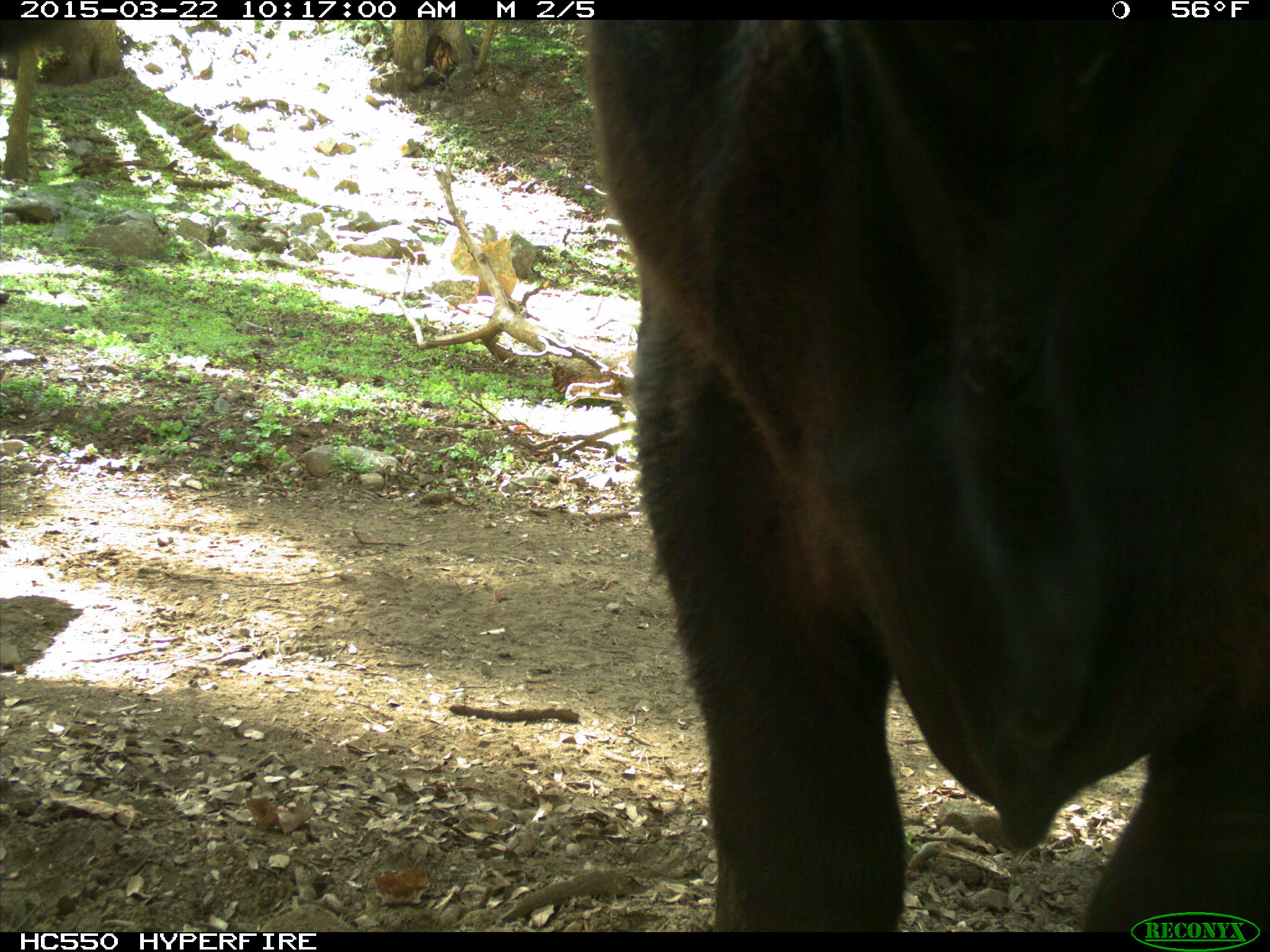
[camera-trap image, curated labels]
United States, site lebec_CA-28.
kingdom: Animalia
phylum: Chordata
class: Mammalia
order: Artiodactyla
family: Bovidae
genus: Bos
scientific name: Bos taurus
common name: domestic cow